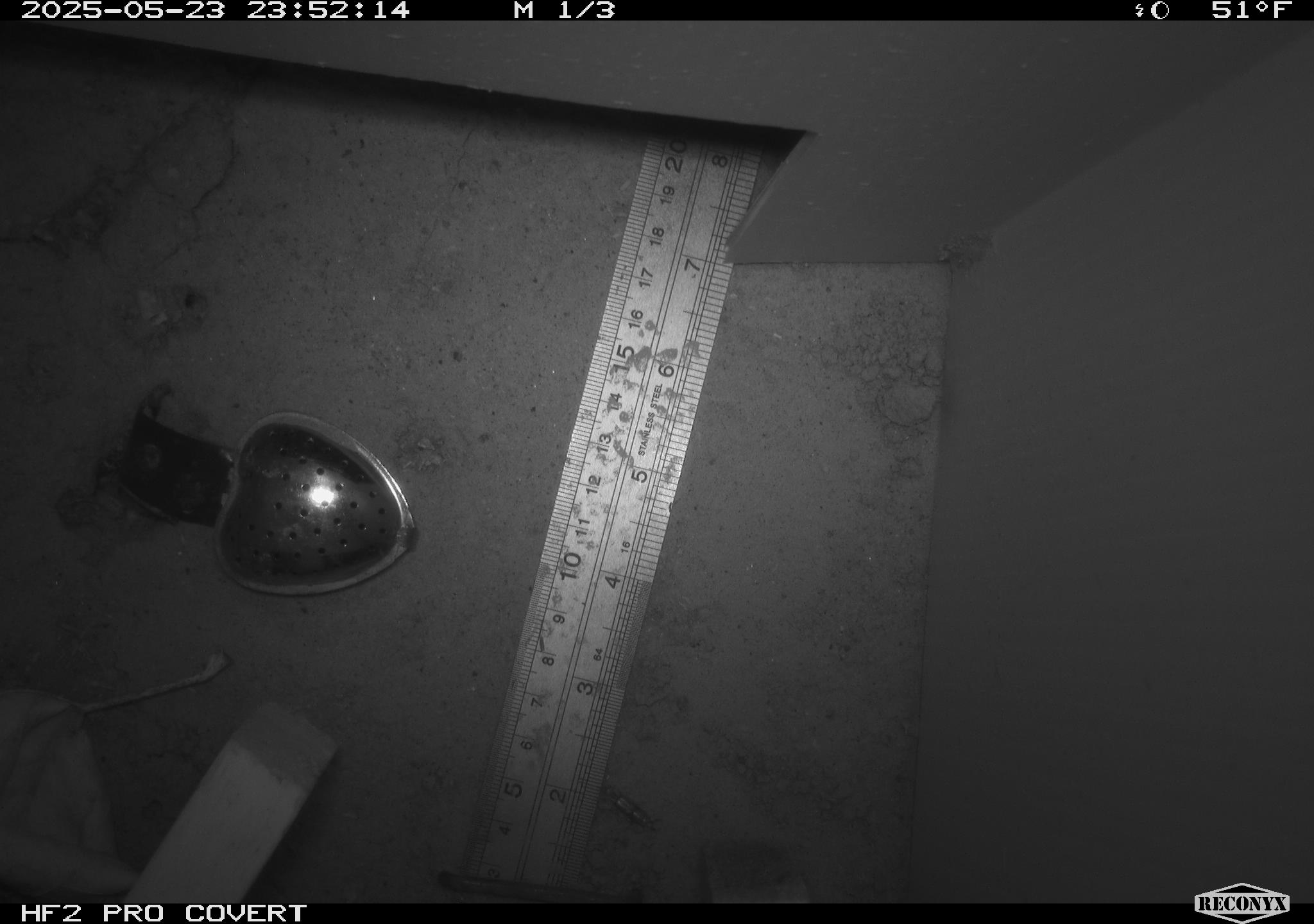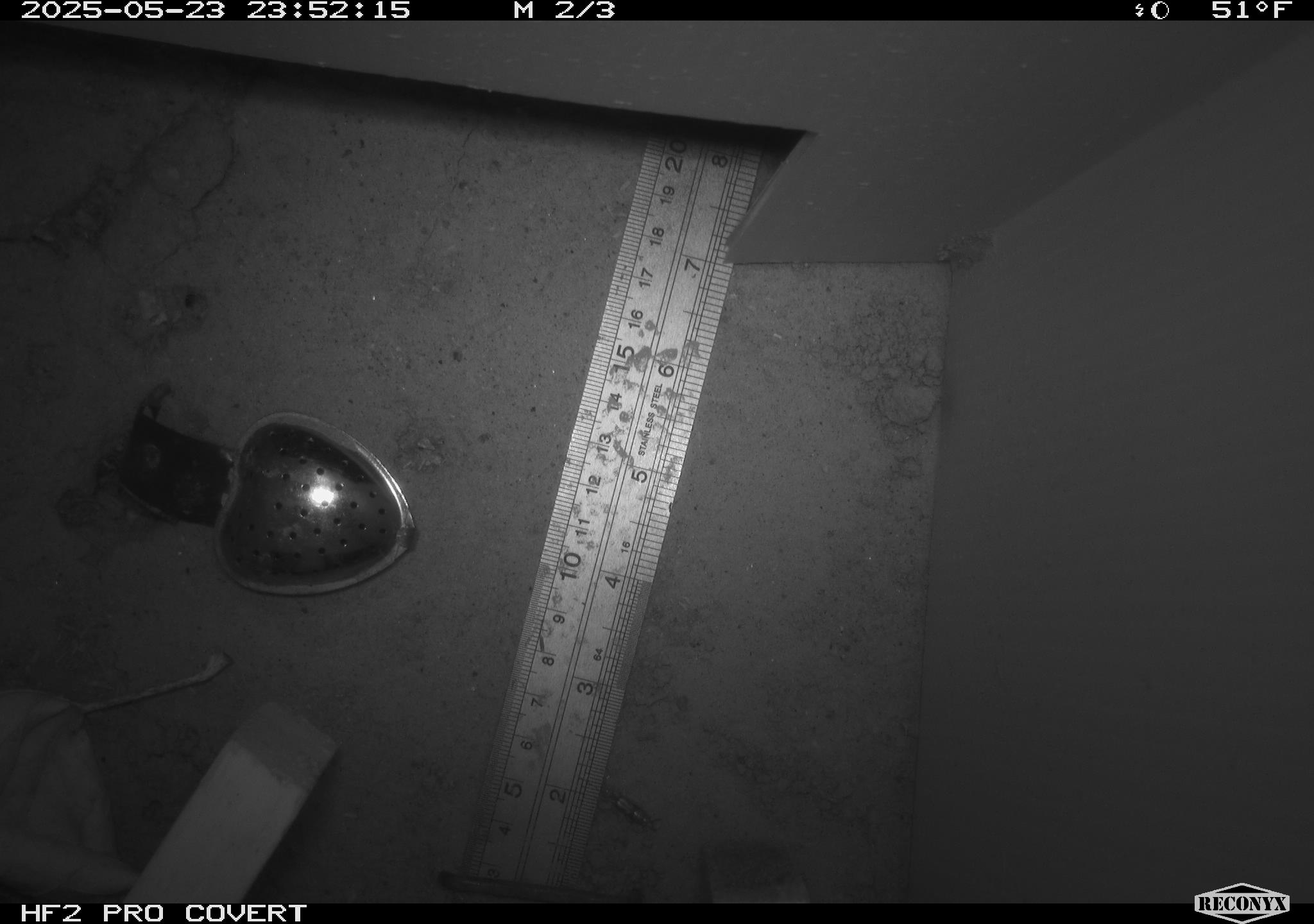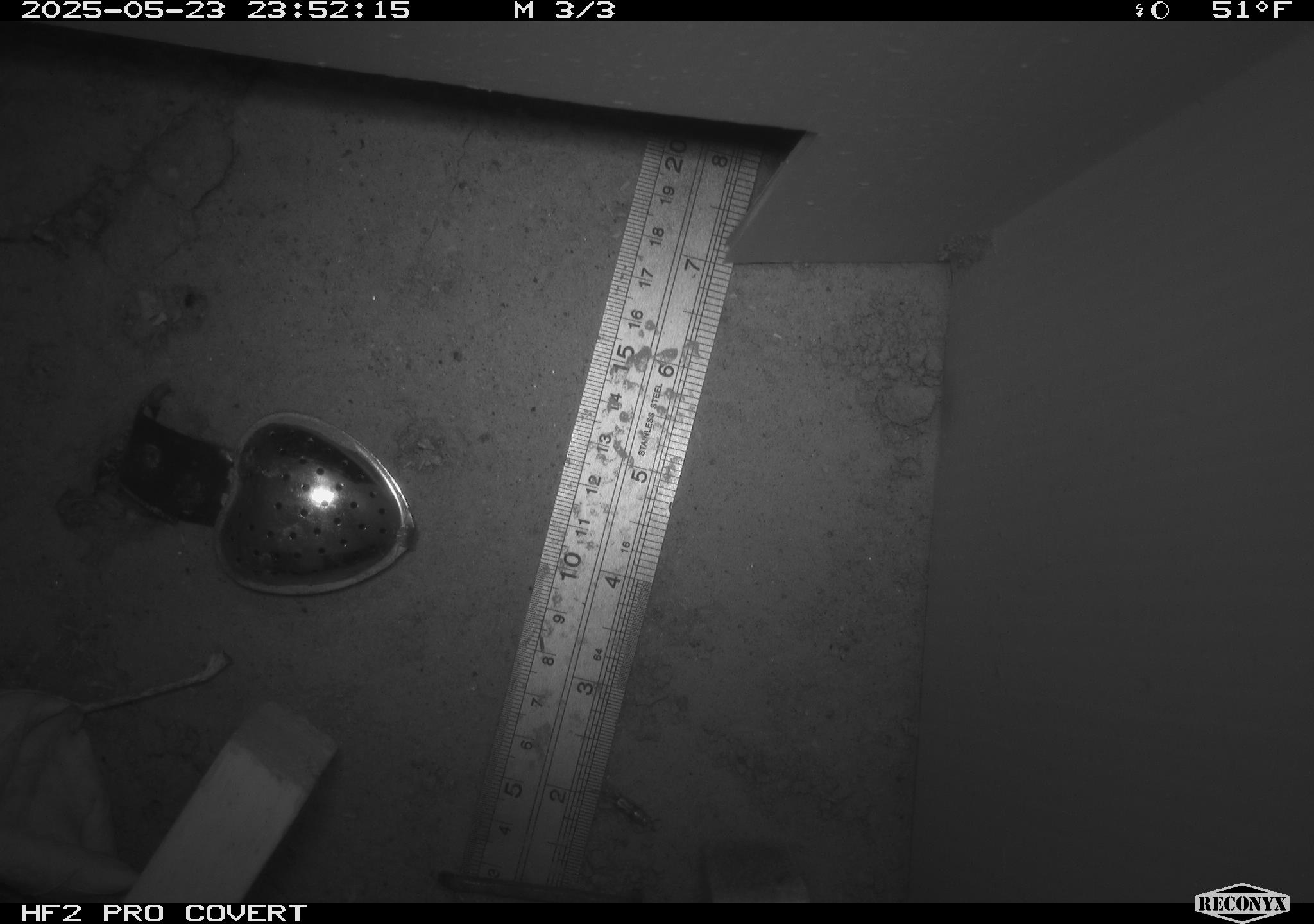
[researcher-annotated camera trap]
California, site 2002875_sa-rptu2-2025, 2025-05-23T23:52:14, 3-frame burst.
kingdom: Animalia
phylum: Arthropoda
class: Insecta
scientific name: Insecta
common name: insect